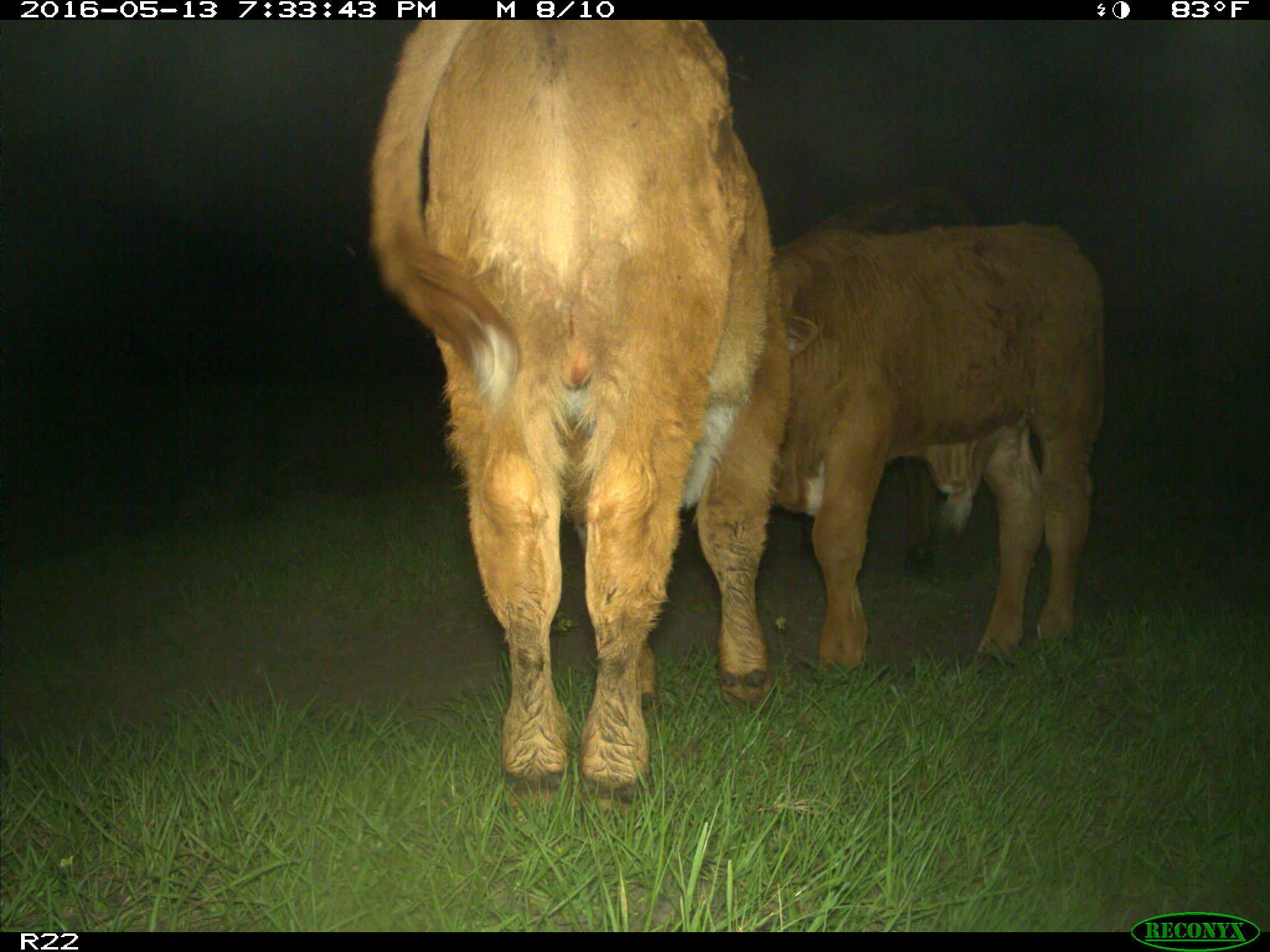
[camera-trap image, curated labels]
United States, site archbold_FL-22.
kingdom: Animalia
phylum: Chordata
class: Mammalia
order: Artiodactyla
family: Bovidae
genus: Bos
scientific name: Bos taurus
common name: domestic cow